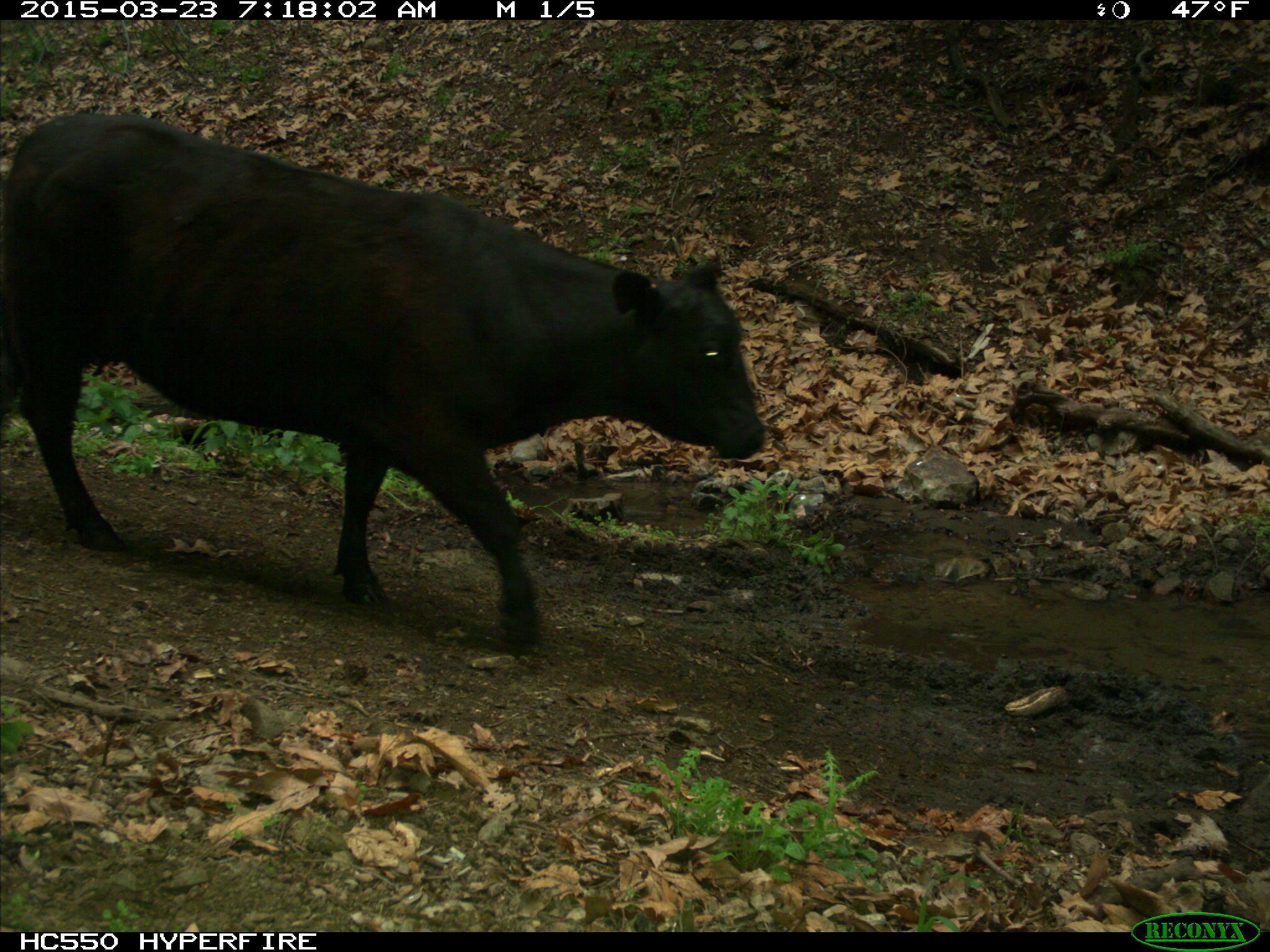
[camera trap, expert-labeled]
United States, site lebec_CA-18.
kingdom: Animalia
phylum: Chordata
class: Mammalia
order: Artiodactyla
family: Bovidae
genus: Bos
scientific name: Bos taurus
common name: domestic cow